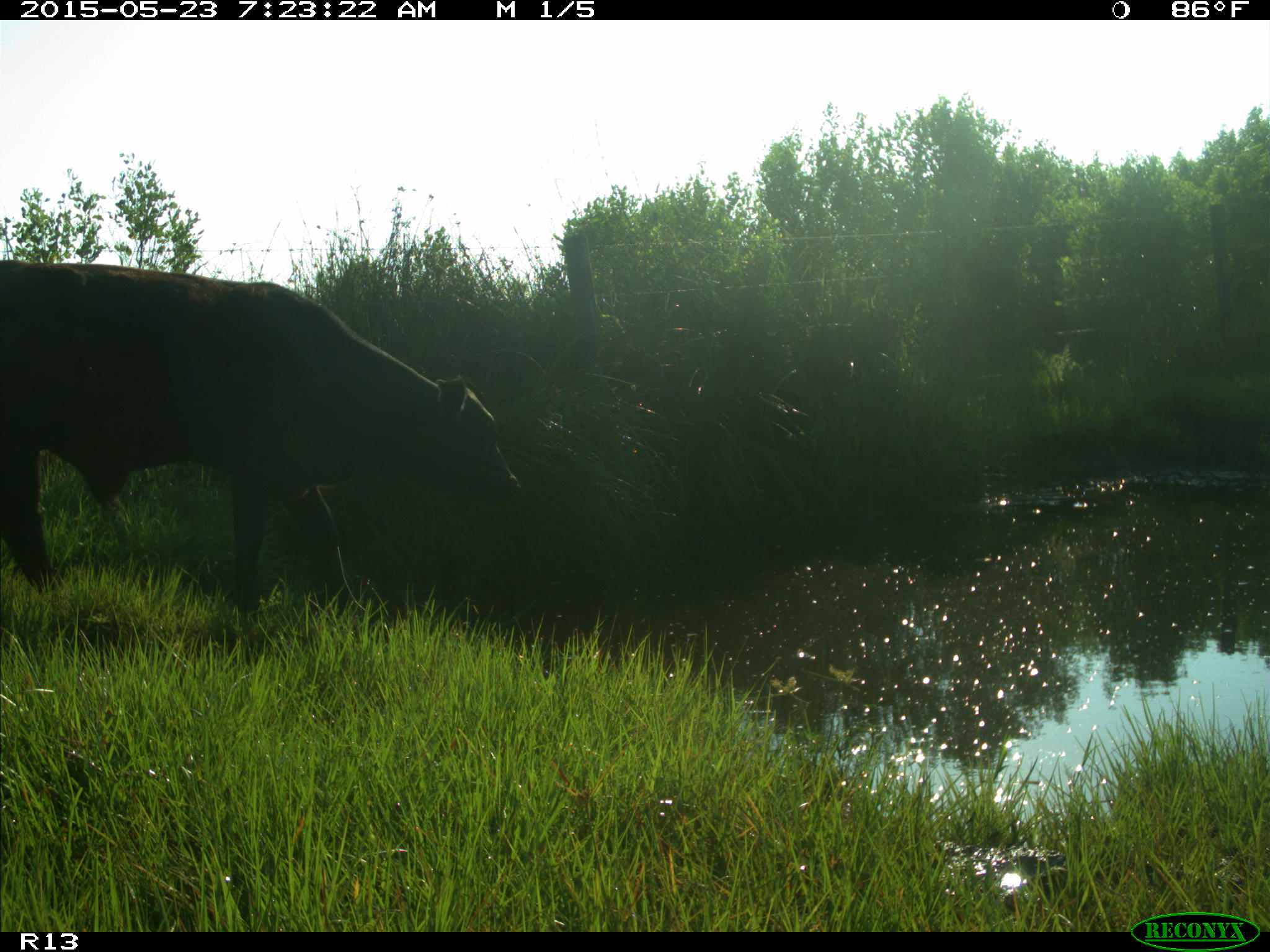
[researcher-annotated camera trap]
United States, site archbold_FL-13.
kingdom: Animalia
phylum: Chordata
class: Mammalia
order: Artiodactyla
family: Bovidae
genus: Bos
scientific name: Bos taurus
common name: domestic cow